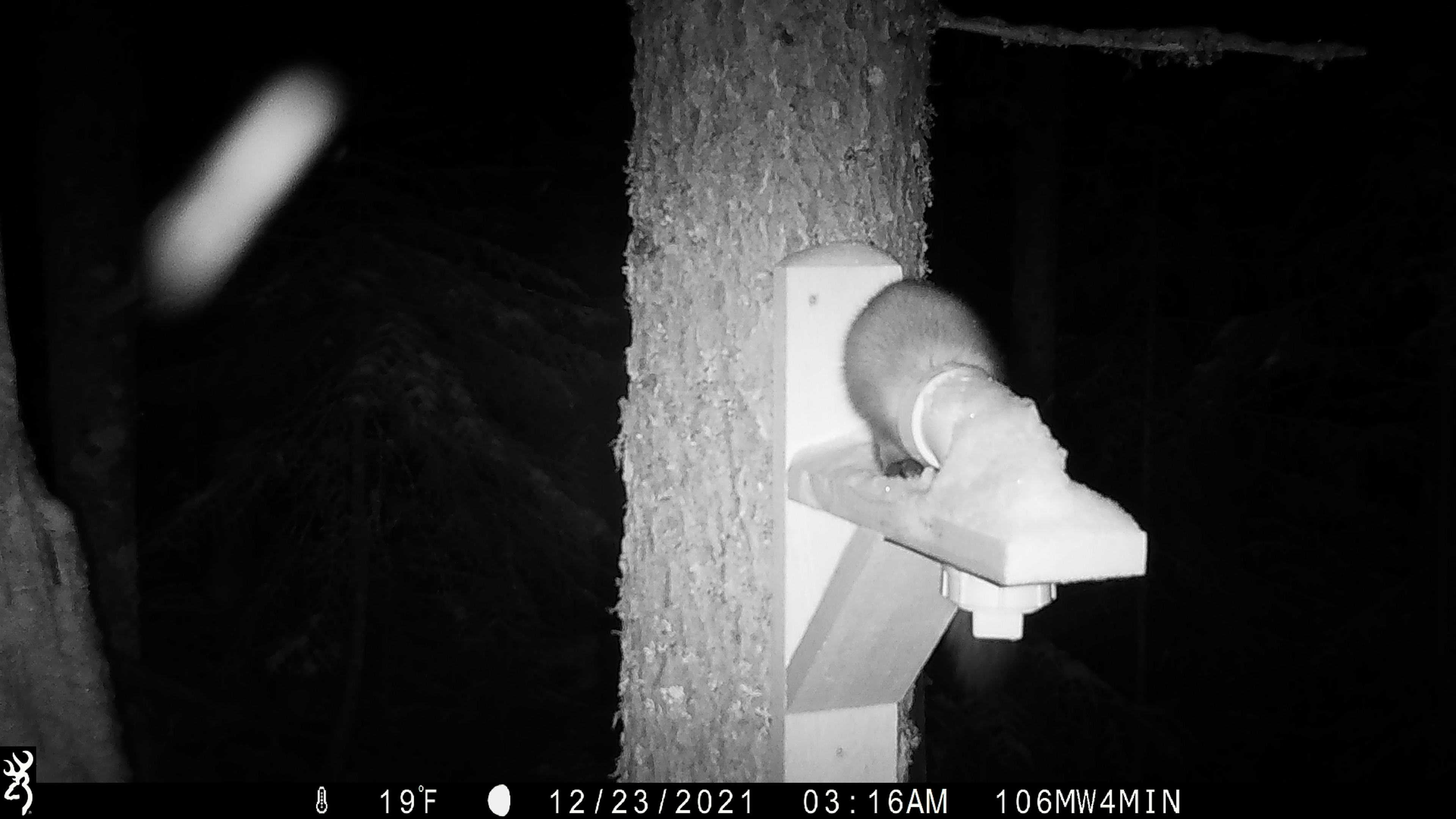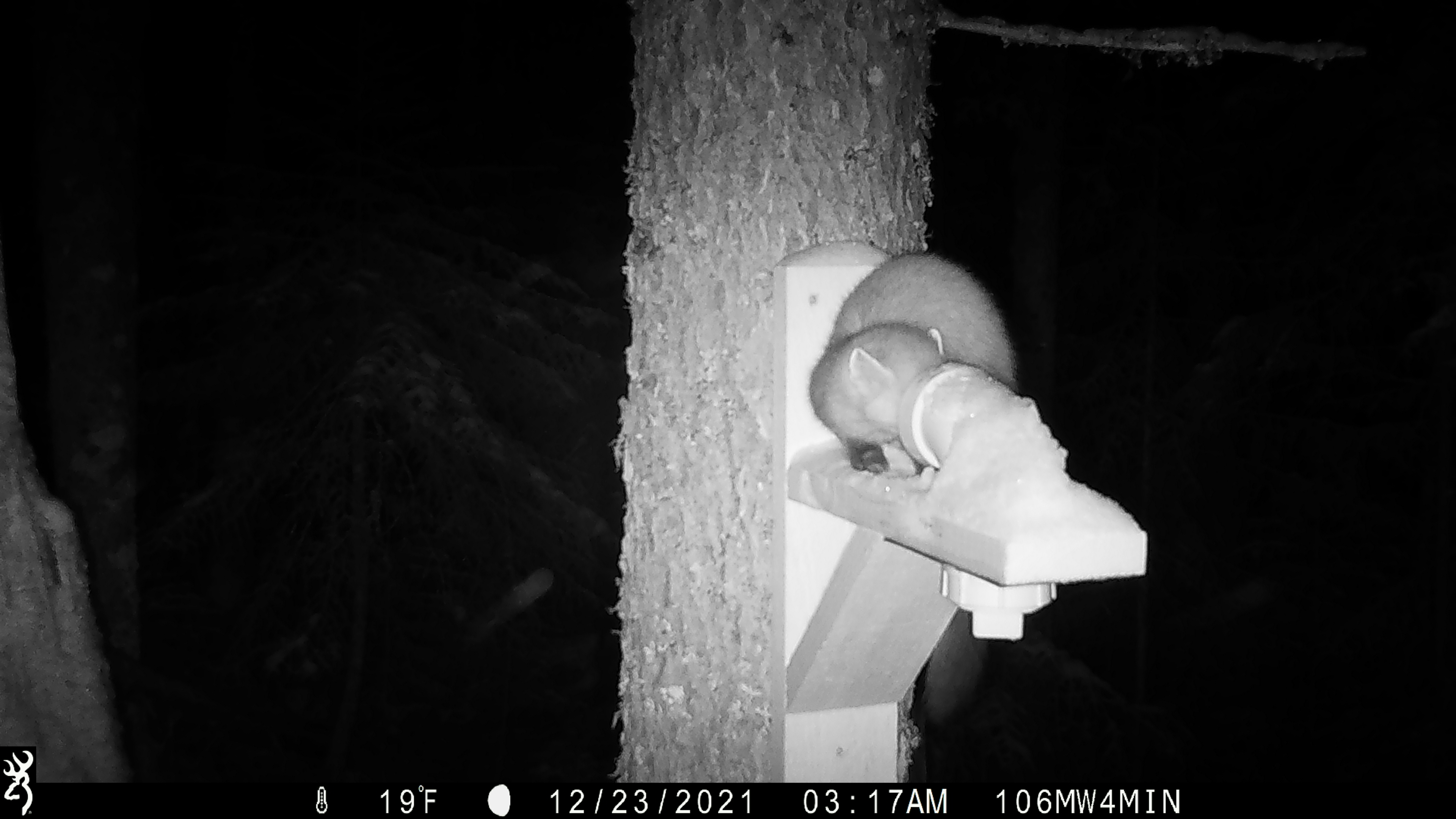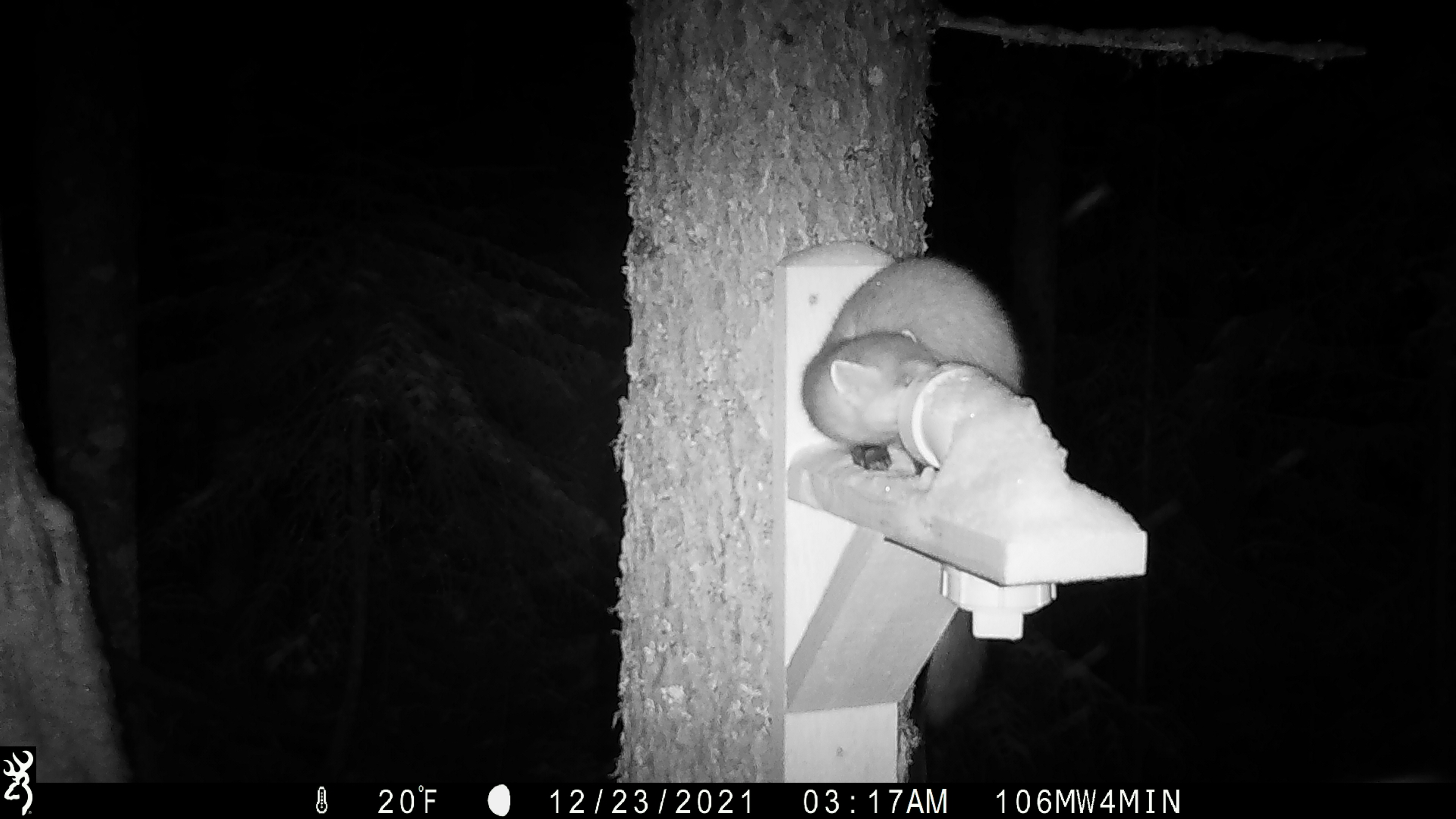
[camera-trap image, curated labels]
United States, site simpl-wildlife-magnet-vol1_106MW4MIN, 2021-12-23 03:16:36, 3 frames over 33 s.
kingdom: Animalia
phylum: Chordata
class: Mammalia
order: Carnivora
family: Mustelidae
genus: Martes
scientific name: Martes americana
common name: american marten